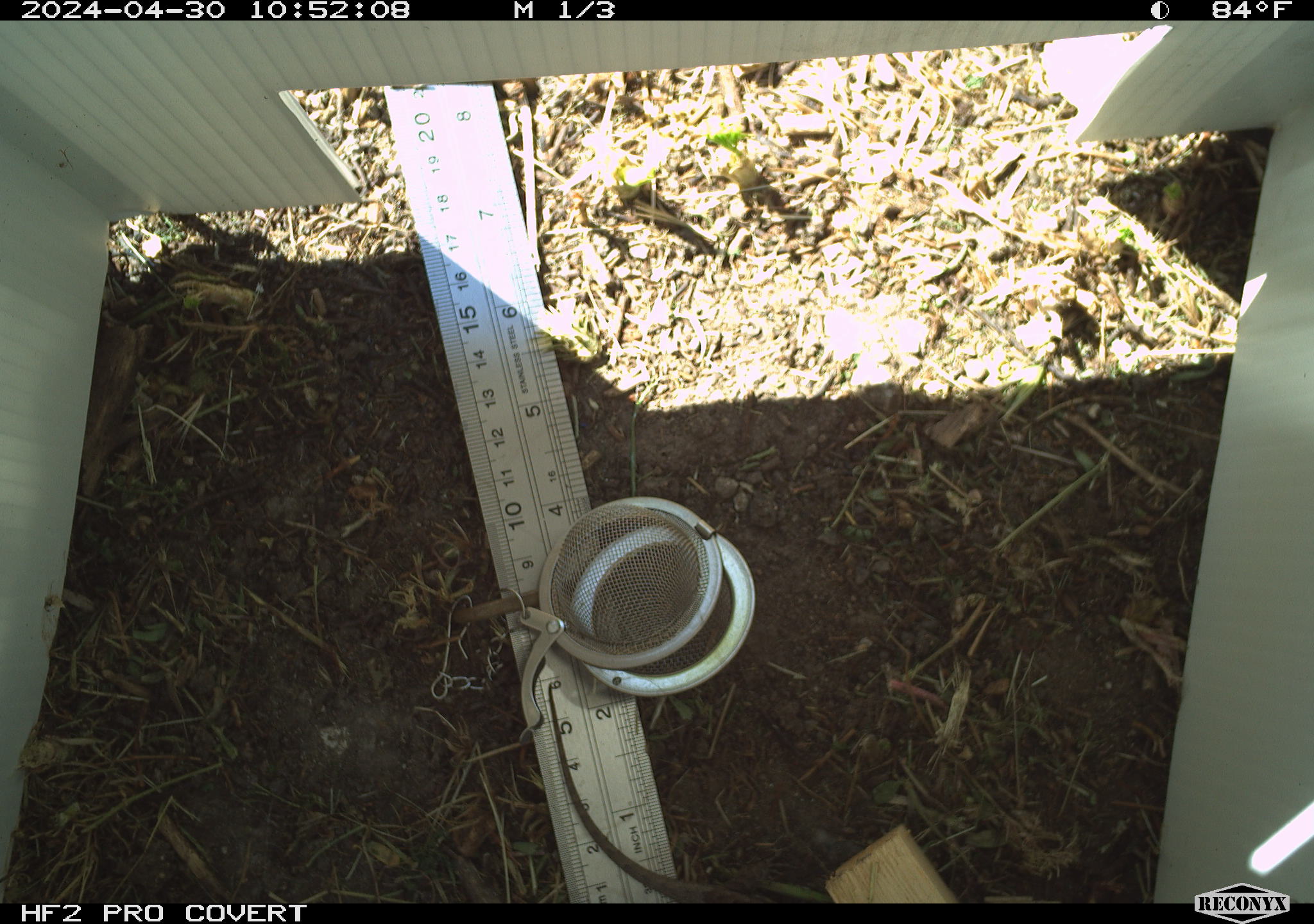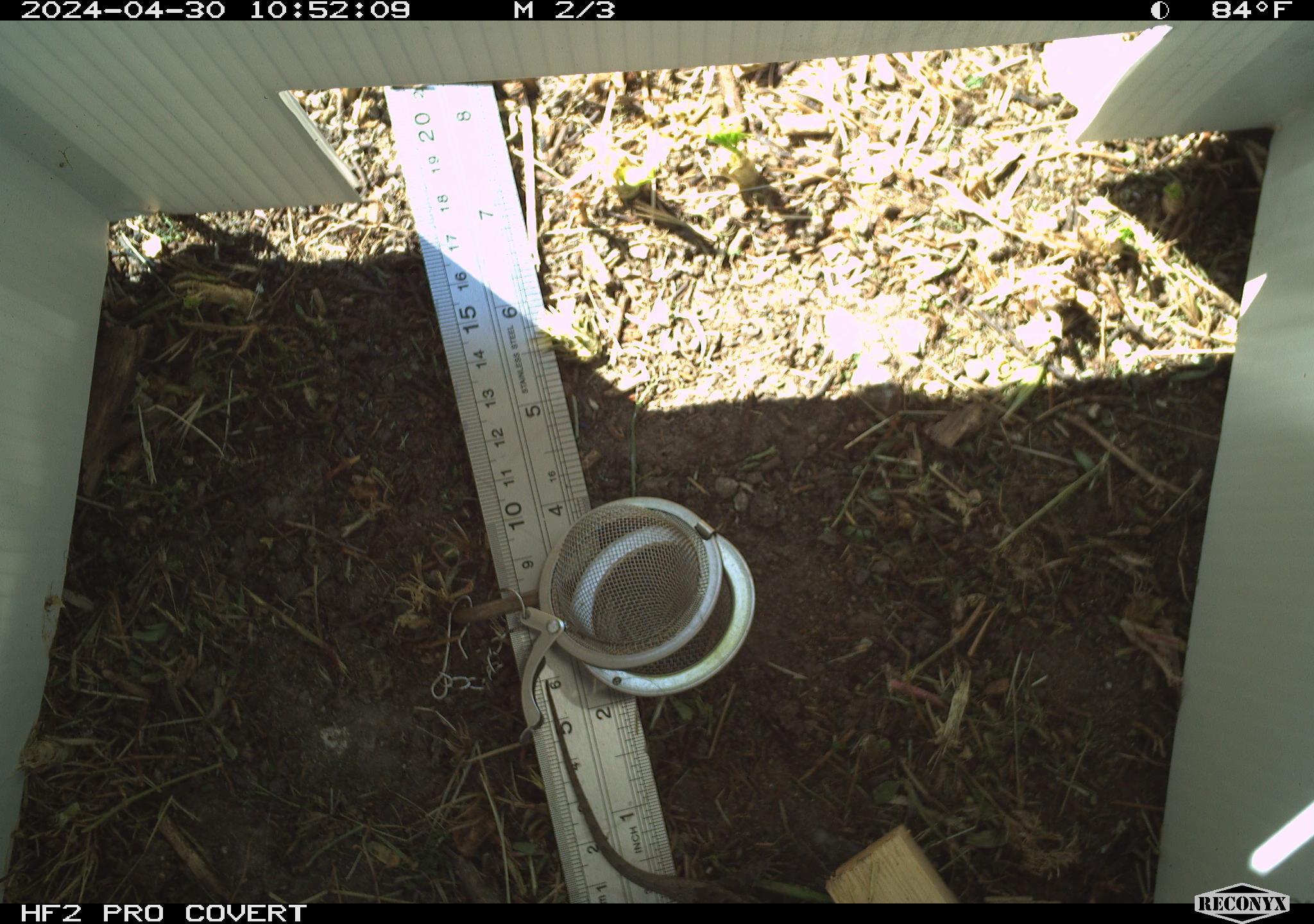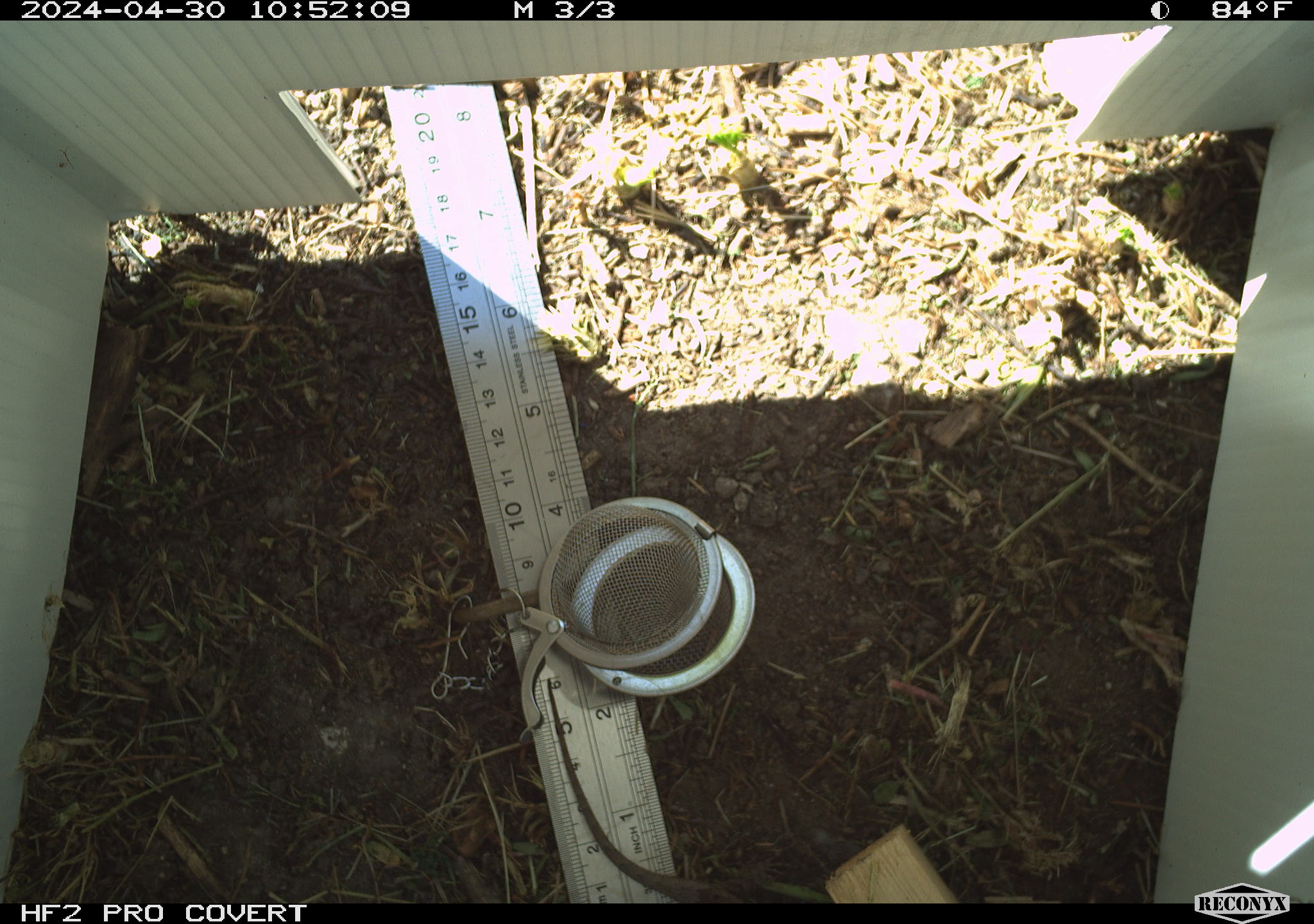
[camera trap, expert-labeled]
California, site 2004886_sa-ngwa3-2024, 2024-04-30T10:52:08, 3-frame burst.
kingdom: Animalia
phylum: Chordata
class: Reptilia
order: Squamata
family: Phrynosomatidae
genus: Sceloporus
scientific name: Sceloporus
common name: spiny lizards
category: sceloporus species